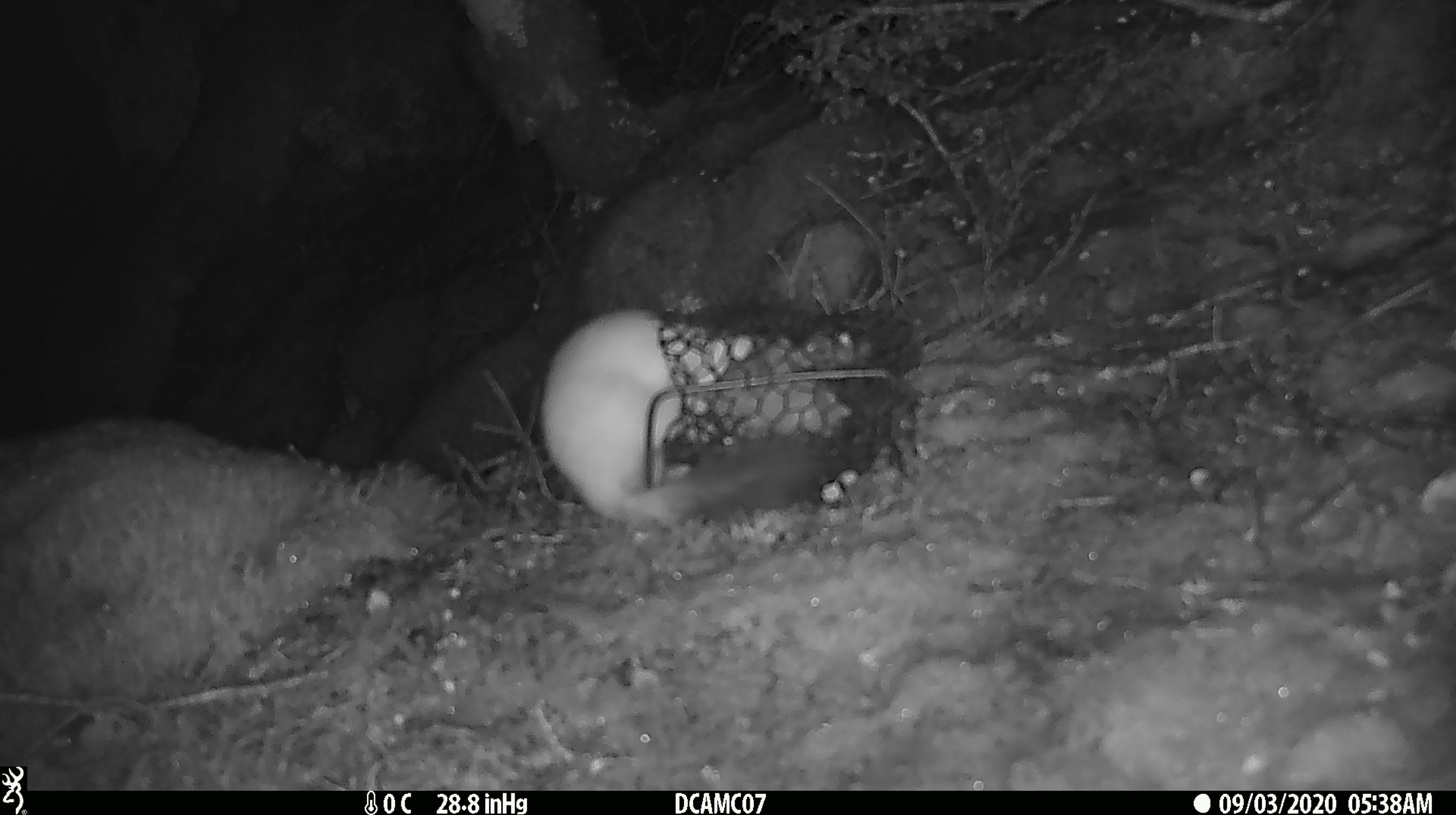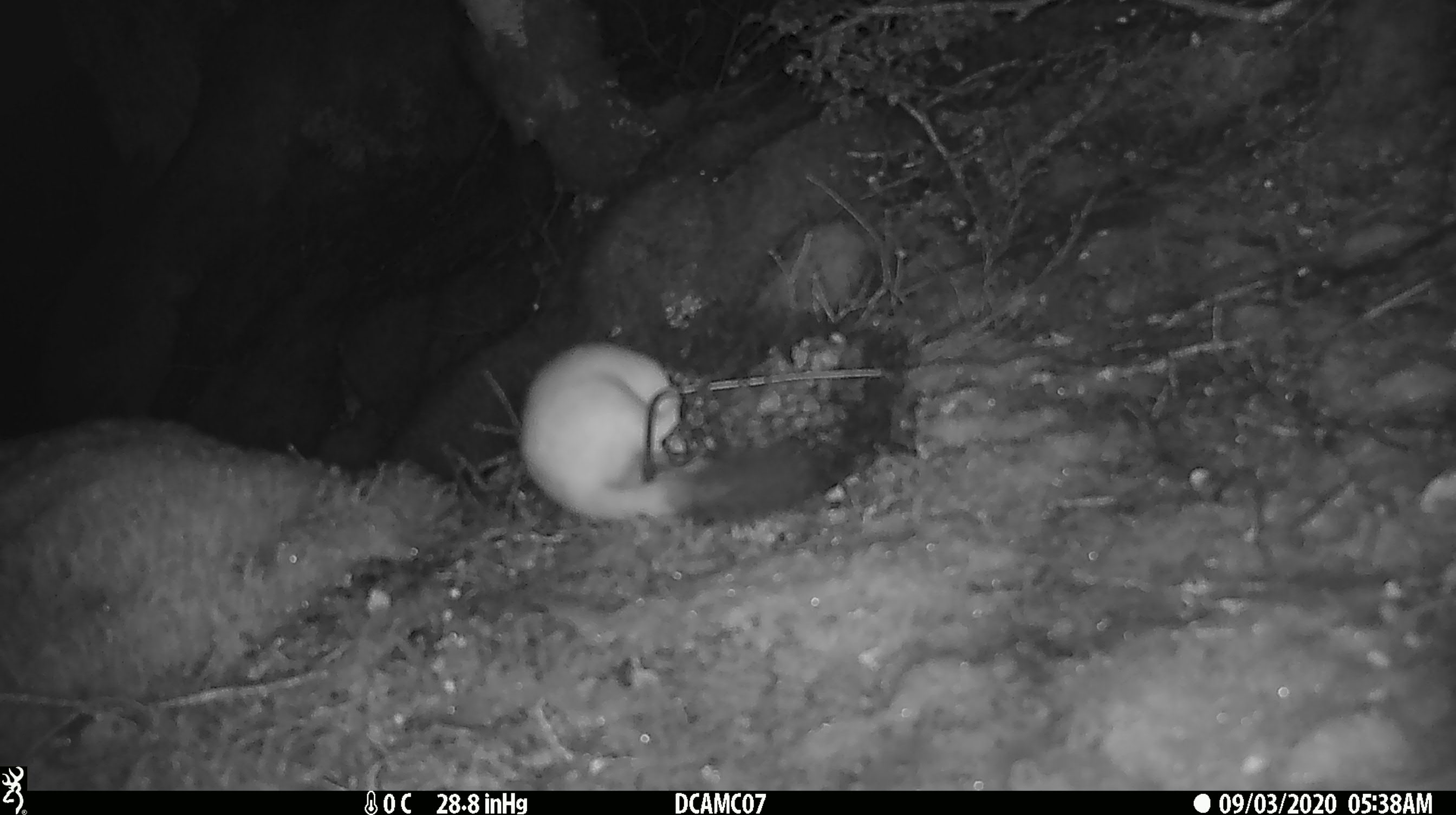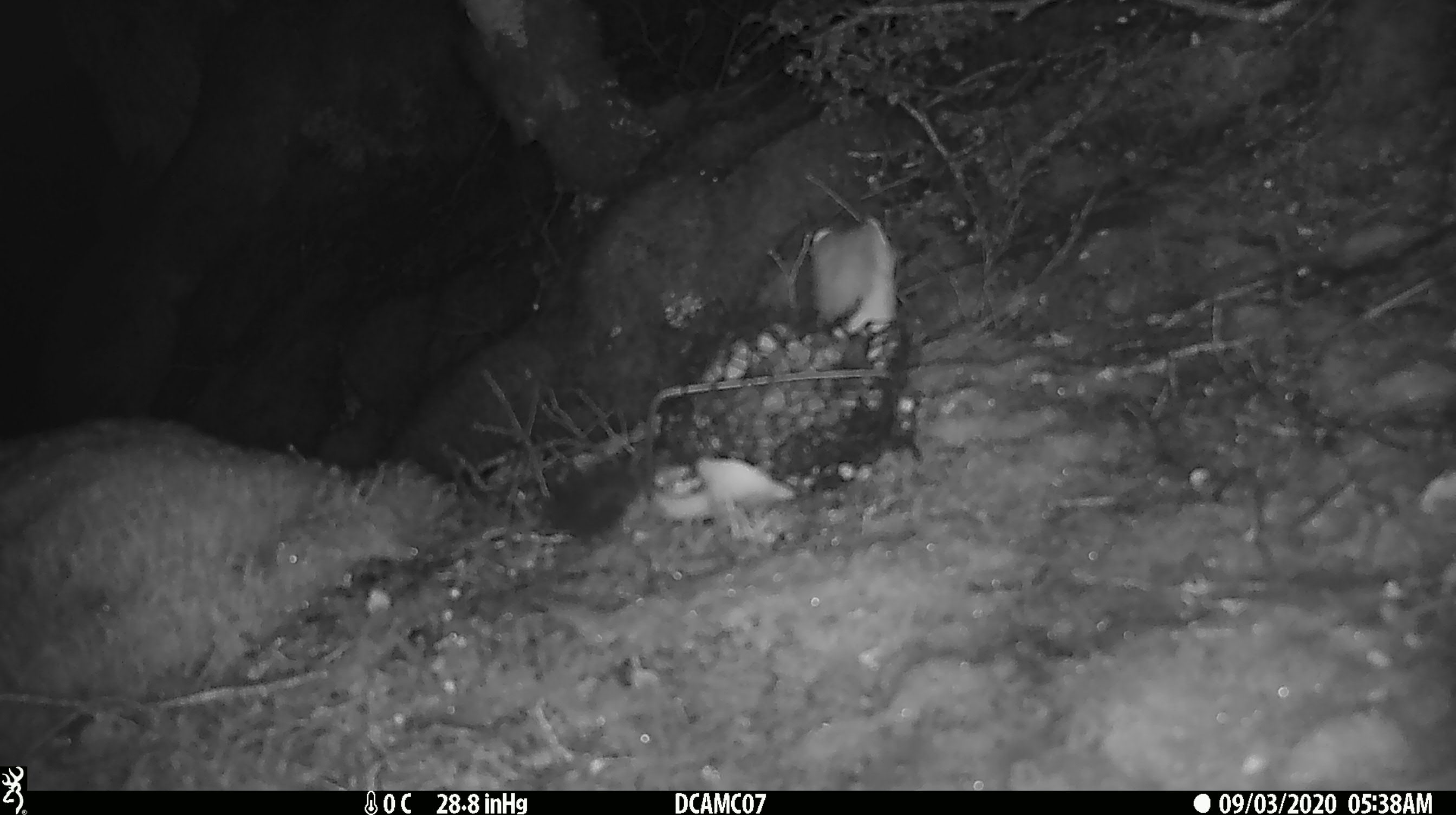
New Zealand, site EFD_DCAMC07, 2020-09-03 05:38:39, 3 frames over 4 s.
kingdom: Animalia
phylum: Chordata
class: Mammalia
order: Carnivora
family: Mustelidae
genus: Mustela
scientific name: Mustela erminea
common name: stoat